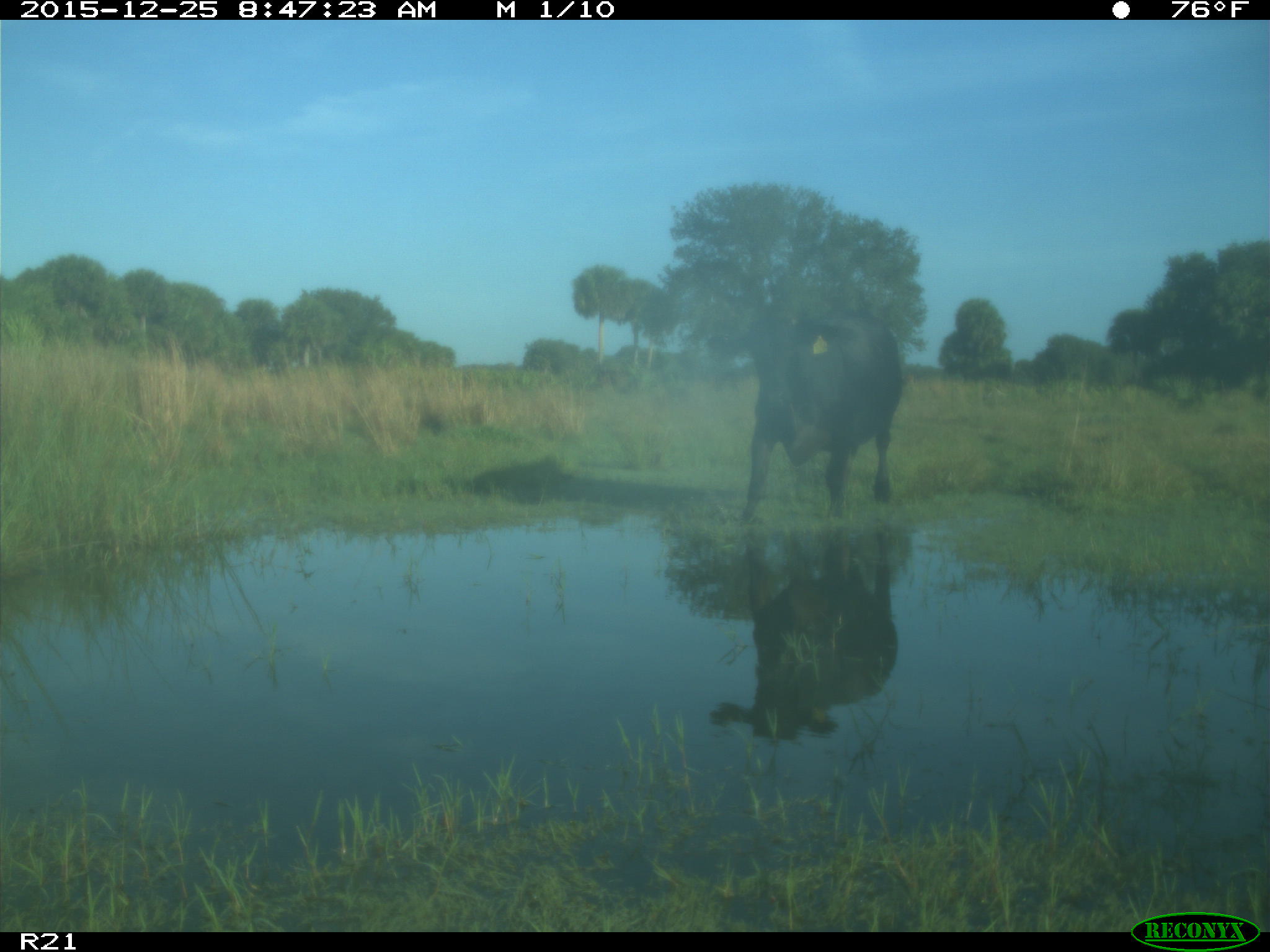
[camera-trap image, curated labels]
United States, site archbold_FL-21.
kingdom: Animalia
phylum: Chordata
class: Mammalia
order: Artiodactyla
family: Bovidae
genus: Bos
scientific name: Bos taurus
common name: domestic cow